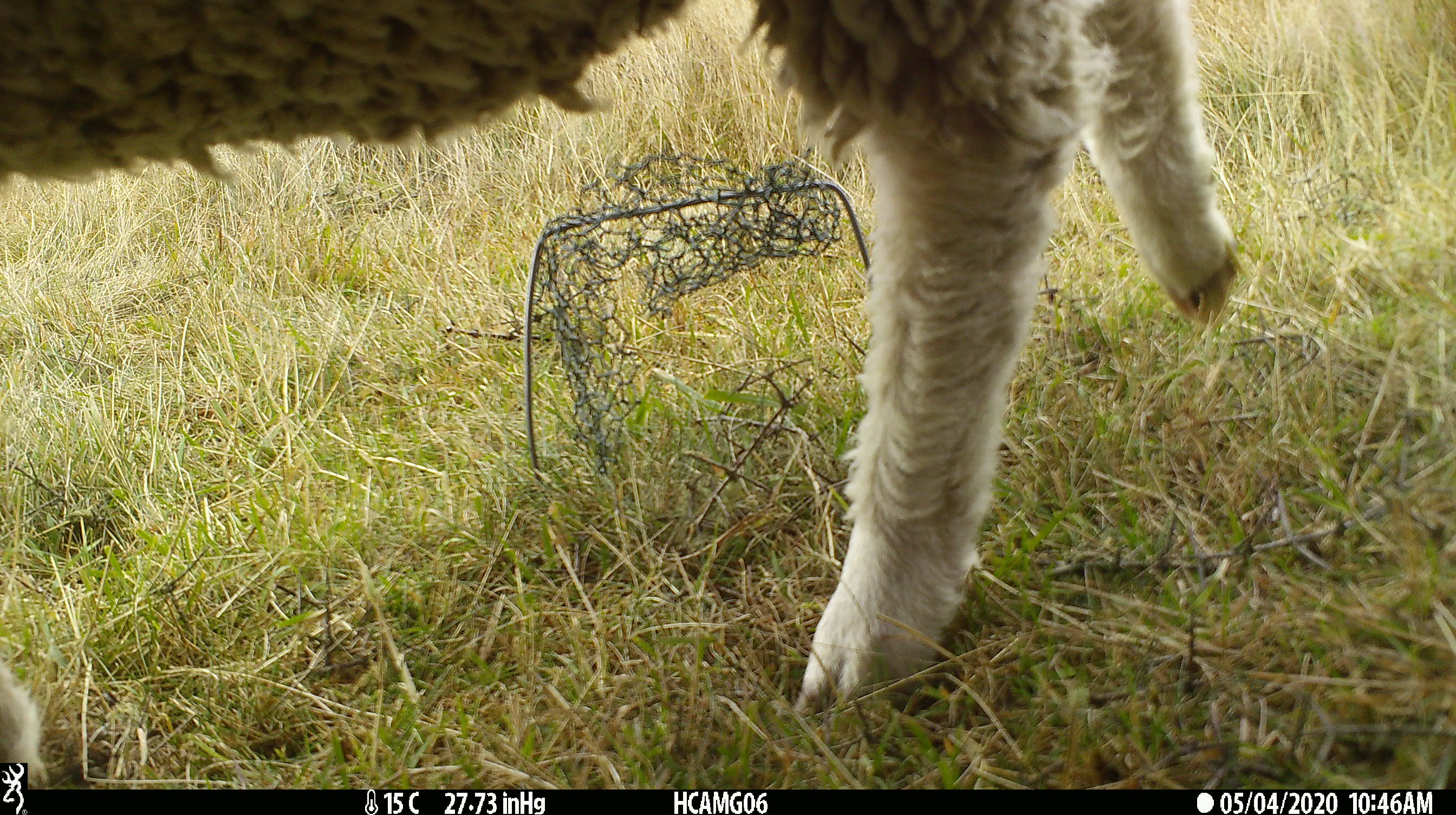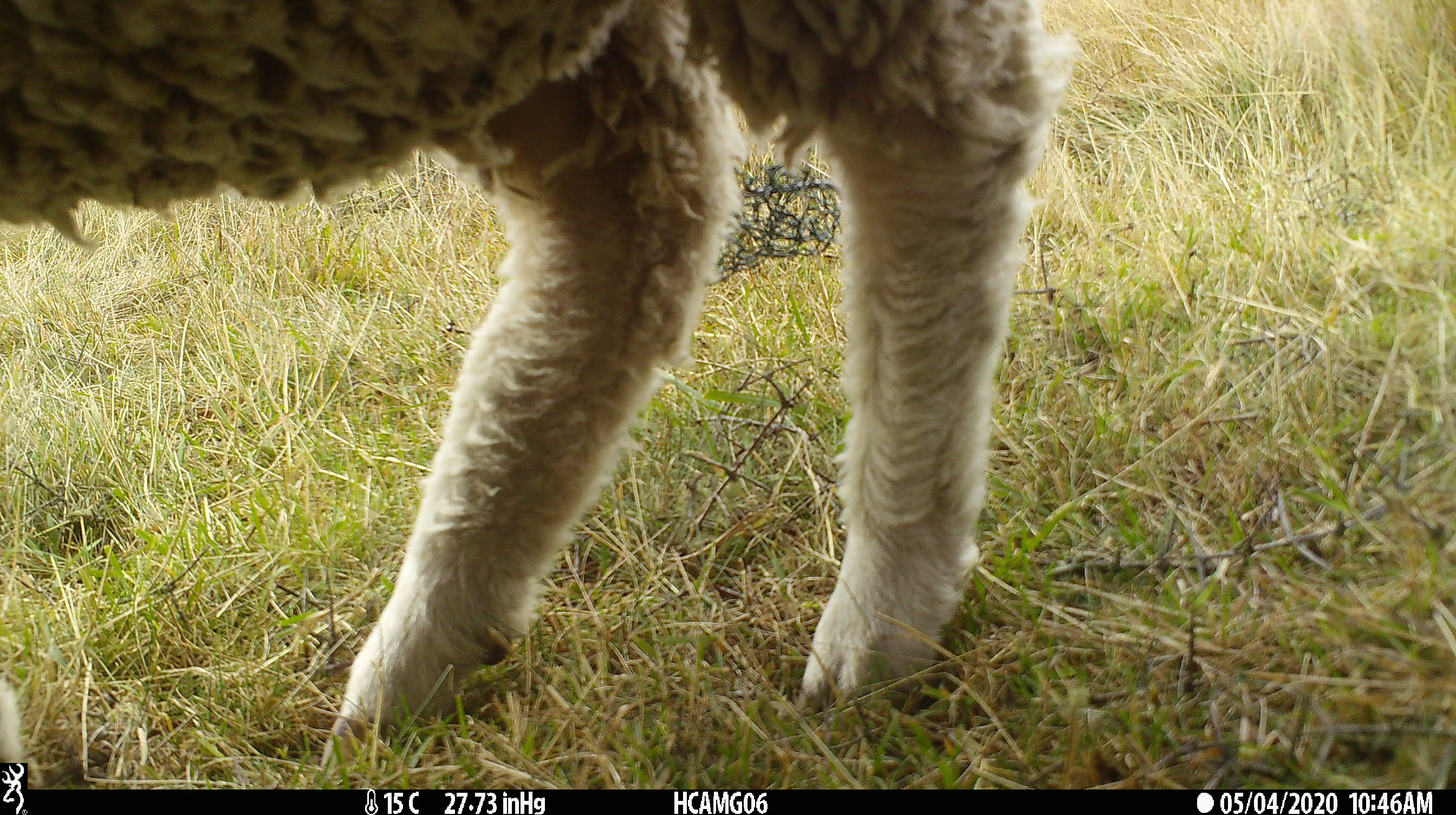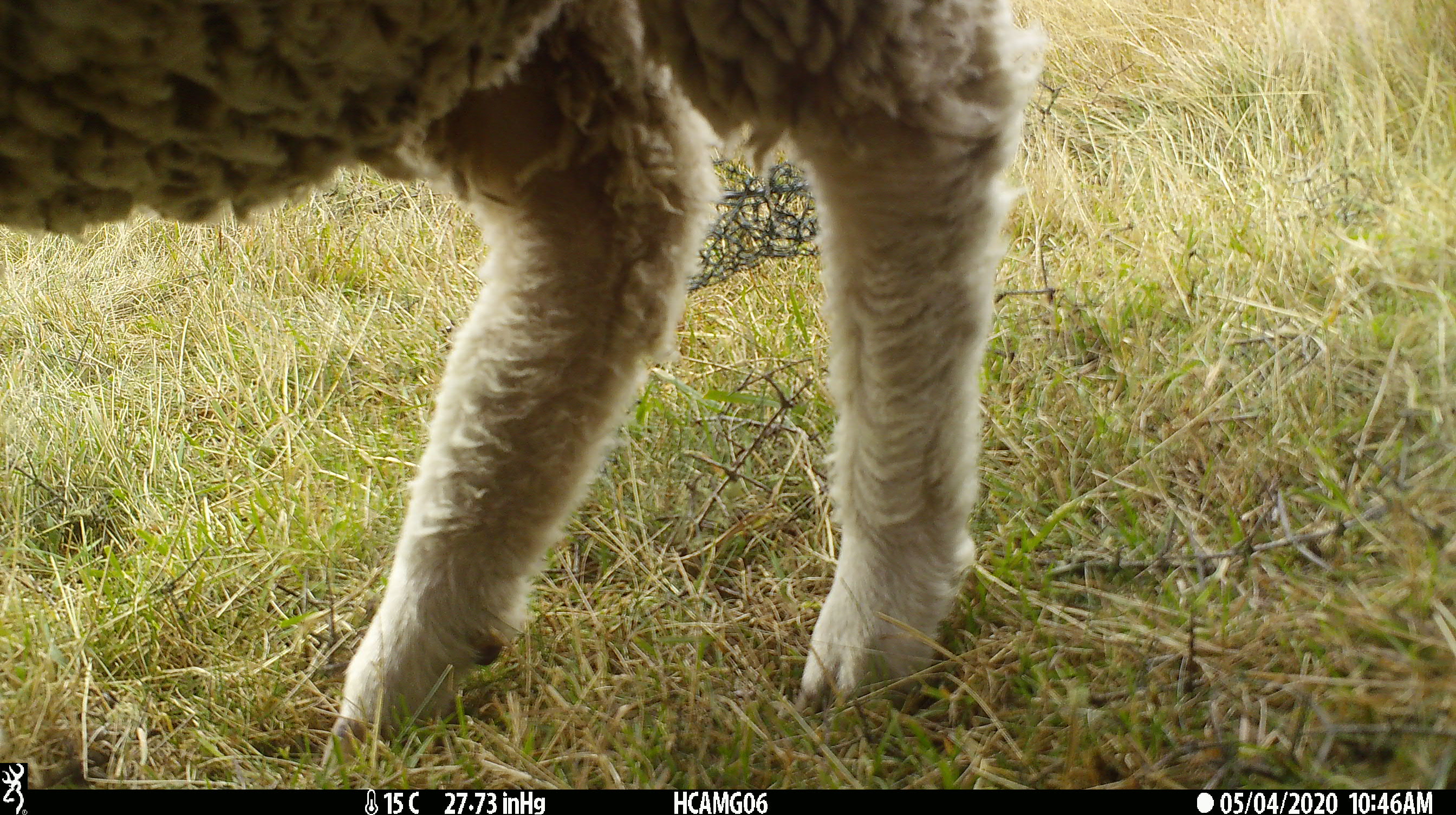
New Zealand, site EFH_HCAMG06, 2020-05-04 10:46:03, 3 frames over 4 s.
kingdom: Animalia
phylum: Chordata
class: Mammalia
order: Artiodactyla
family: Bovidae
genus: Ovis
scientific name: Ovis aries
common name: domestic sheep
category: sheep